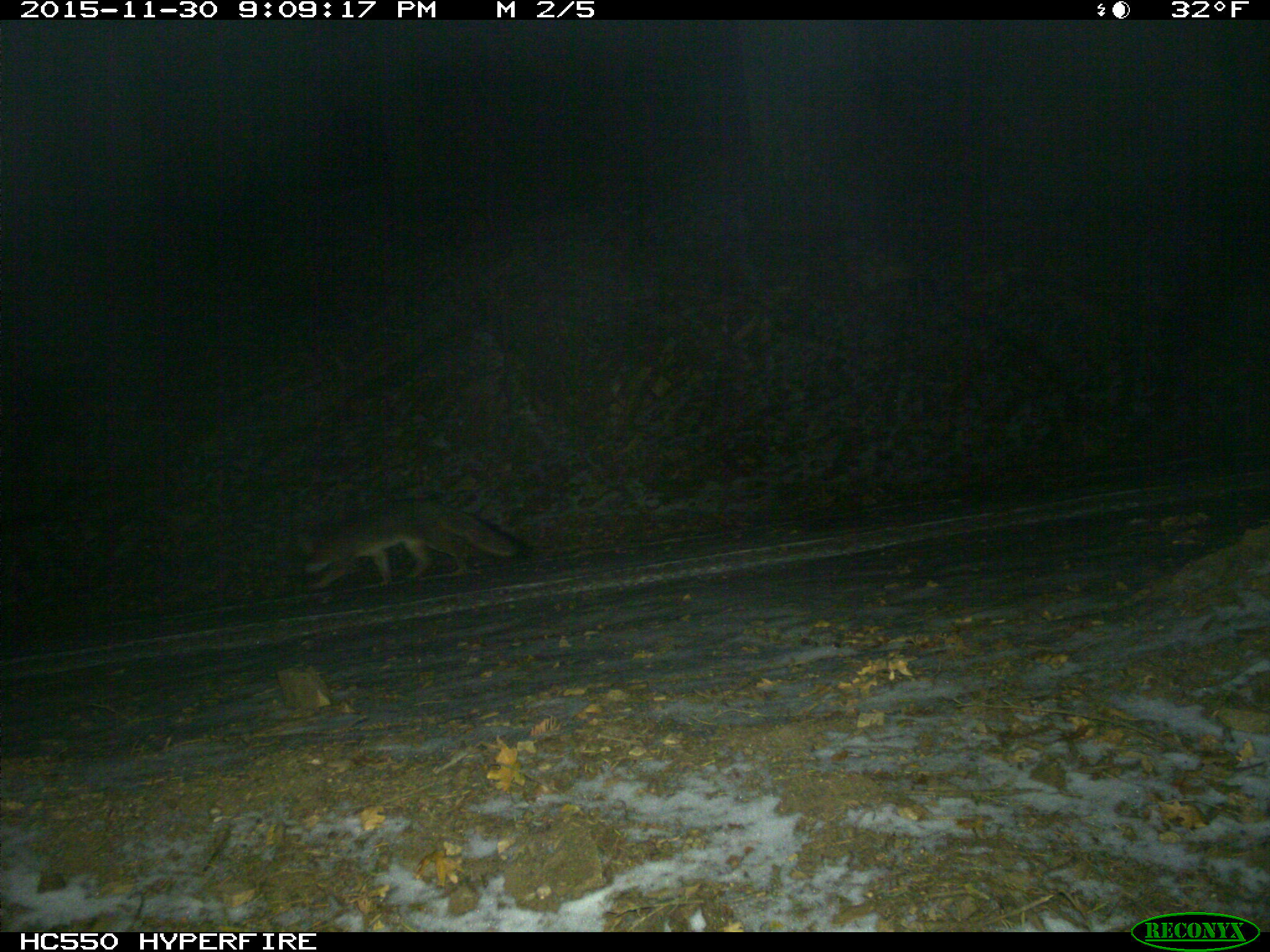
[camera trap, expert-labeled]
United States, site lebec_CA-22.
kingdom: Animalia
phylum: Chordata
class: Mammalia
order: Carnivora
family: Canidae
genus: Urocyon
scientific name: Urocyon cinereoargenteus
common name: gray fox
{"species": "Urocyon cinereoargenteus (gray fox)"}